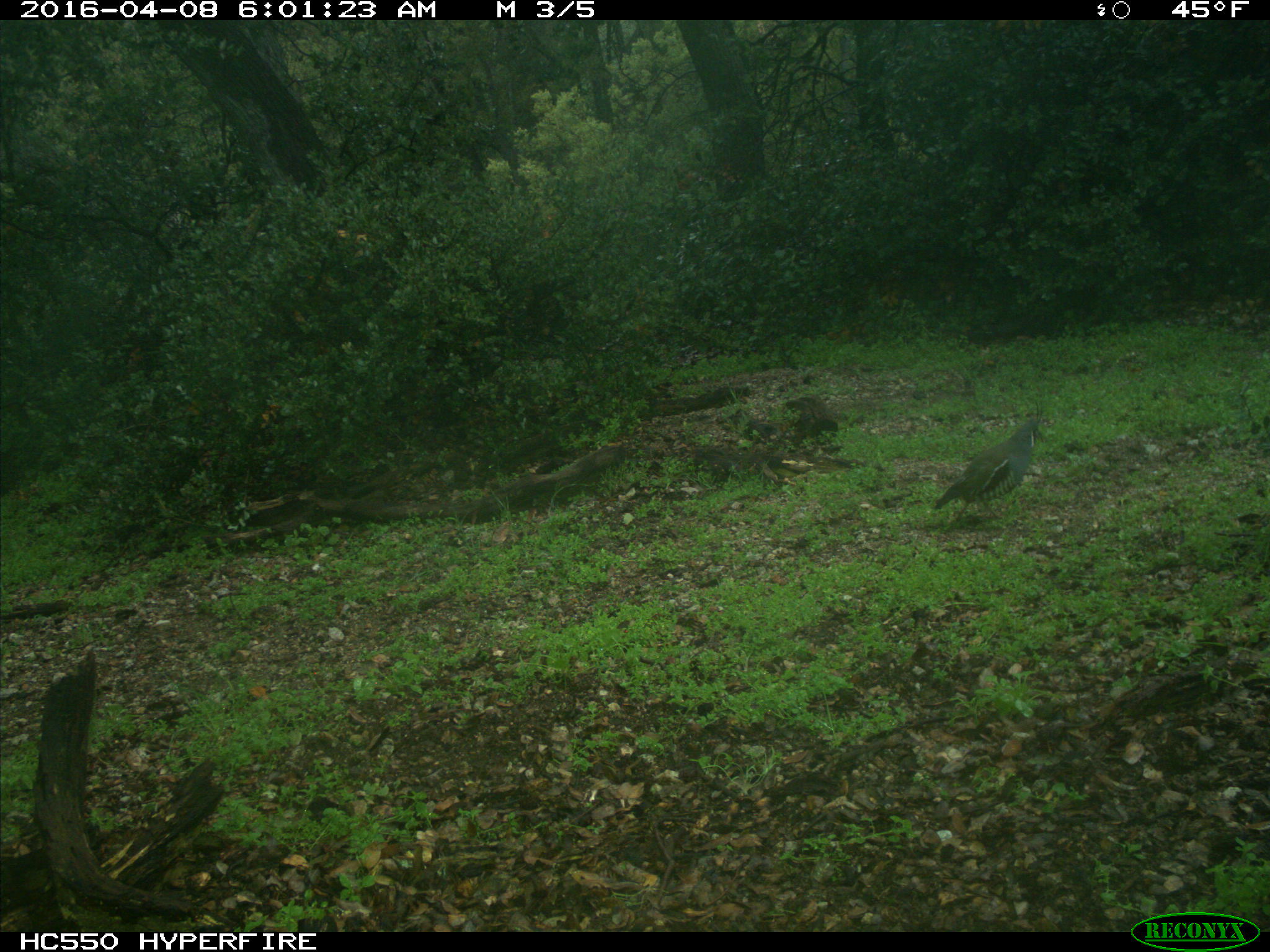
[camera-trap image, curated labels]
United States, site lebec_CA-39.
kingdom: Animalia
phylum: Chordata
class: Aves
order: Galliformes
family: Odontophoridae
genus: Callipepla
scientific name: Callipepla californica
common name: california quail